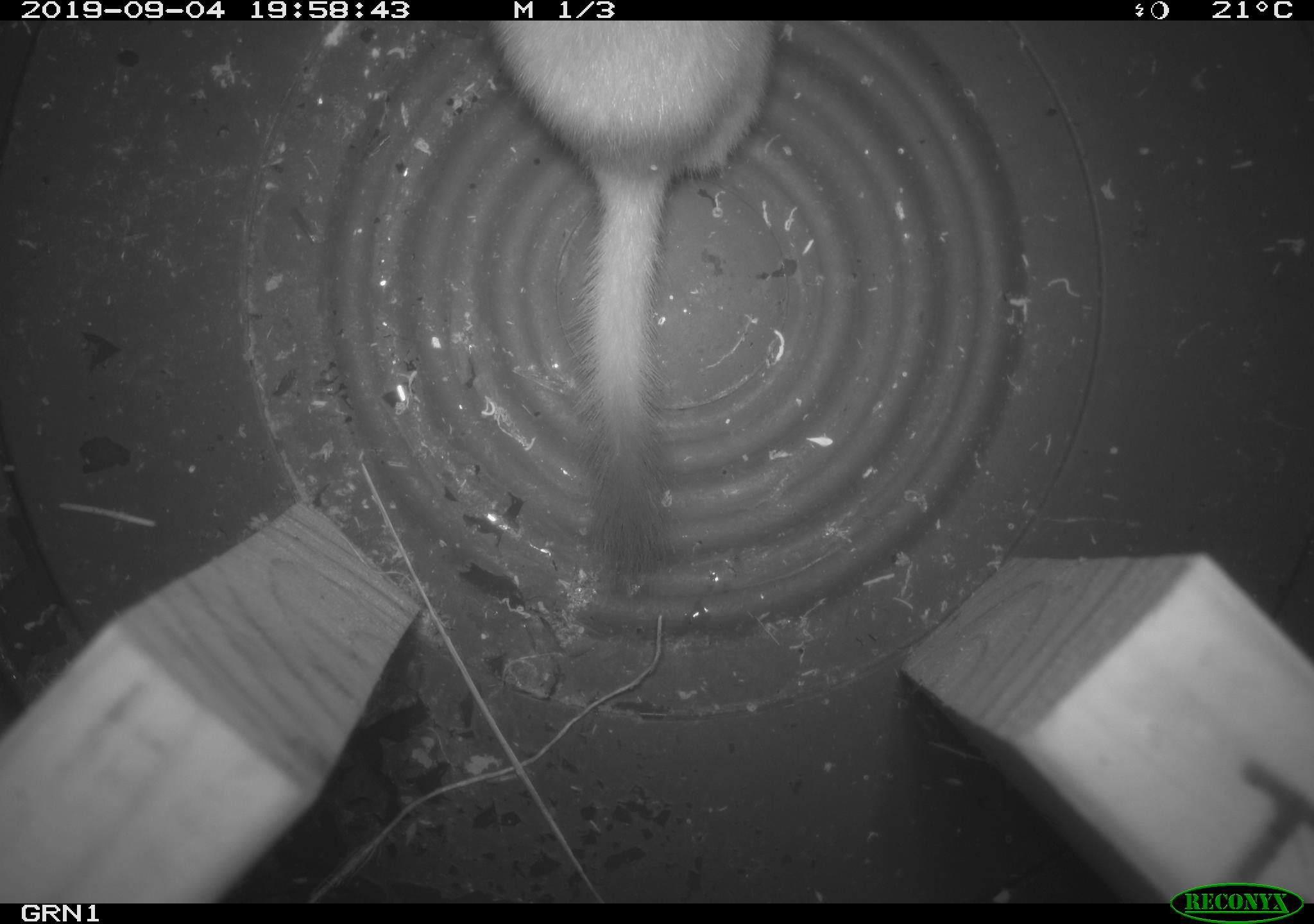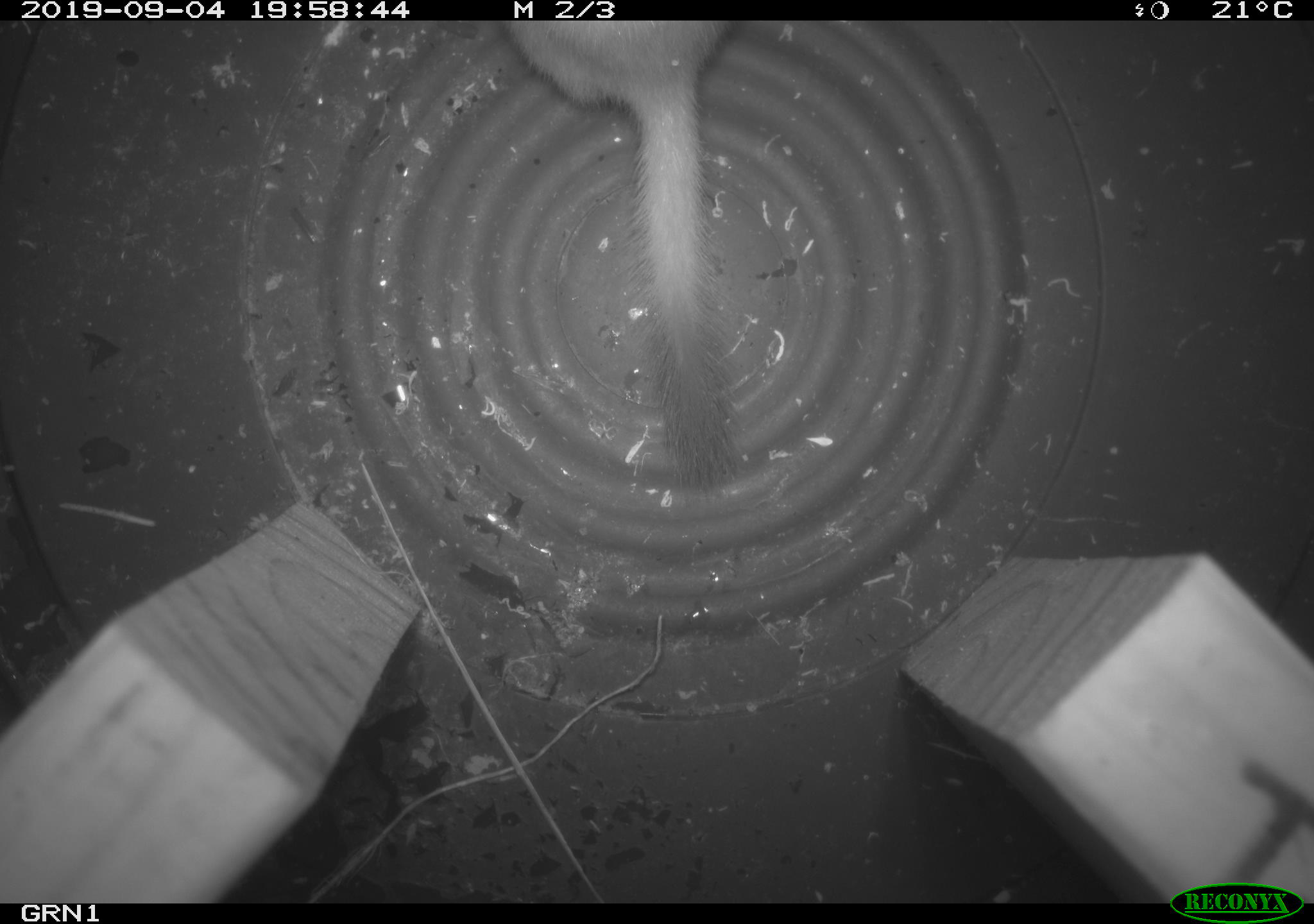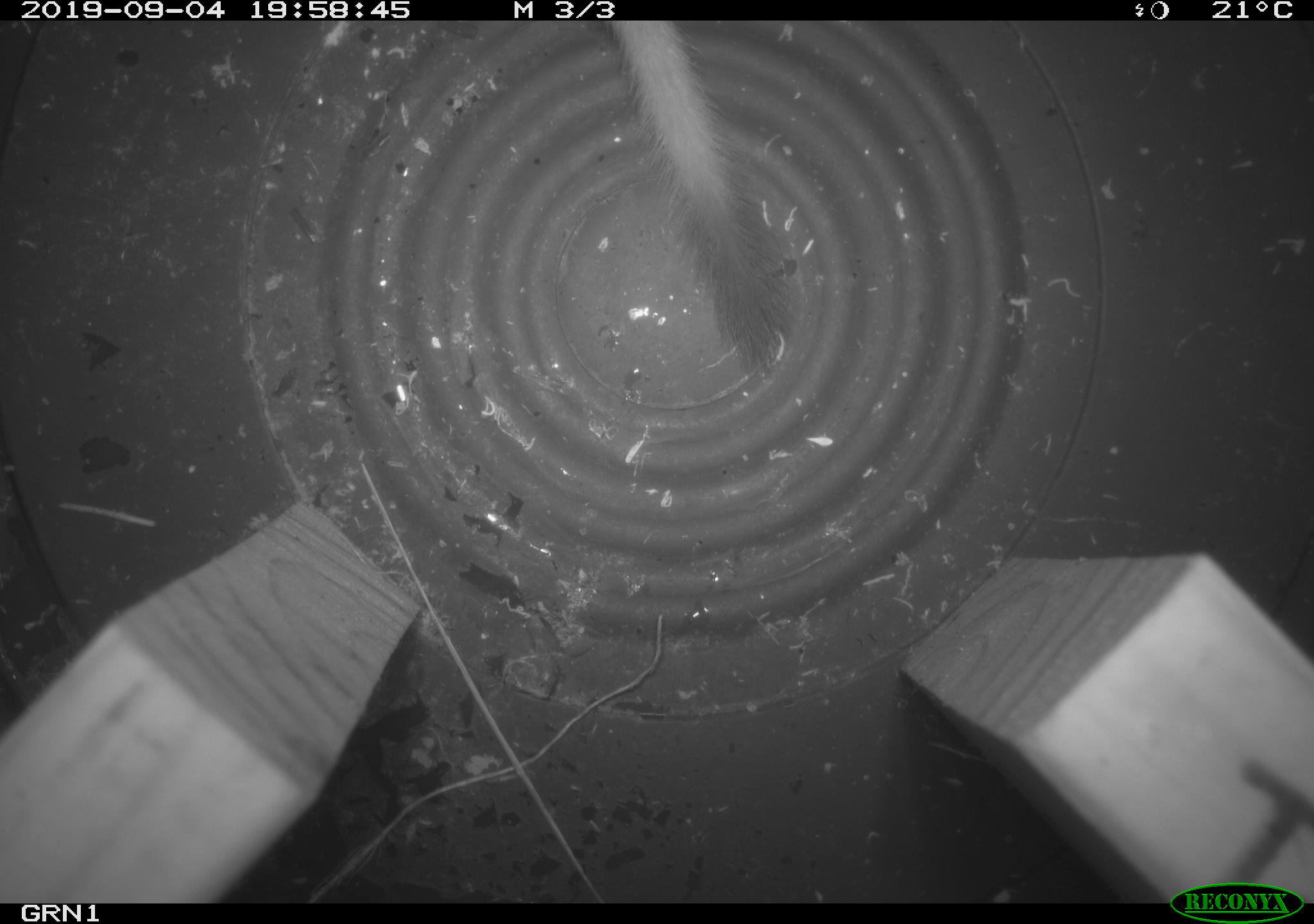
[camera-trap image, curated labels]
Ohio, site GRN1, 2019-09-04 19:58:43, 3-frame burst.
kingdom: Animalia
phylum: Chordata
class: Mammalia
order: Carnivora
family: Mustelidae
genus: Neogale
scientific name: Neogale frenata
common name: long-tailed weasel